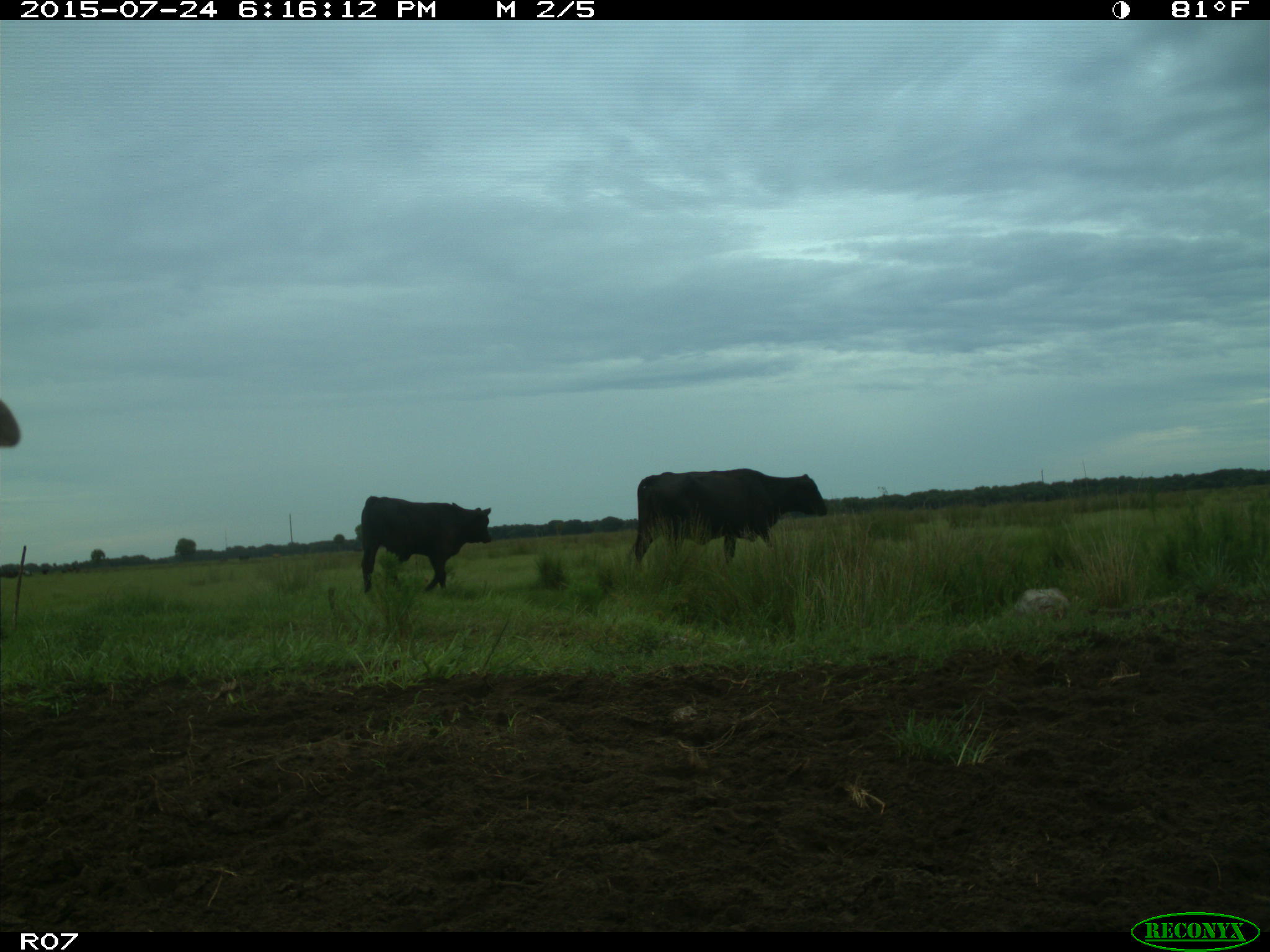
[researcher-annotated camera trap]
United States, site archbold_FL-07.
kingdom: Animalia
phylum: Chordata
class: Mammalia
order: Artiodactyla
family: Bovidae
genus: Bos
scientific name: Bos taurus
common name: domestic cow